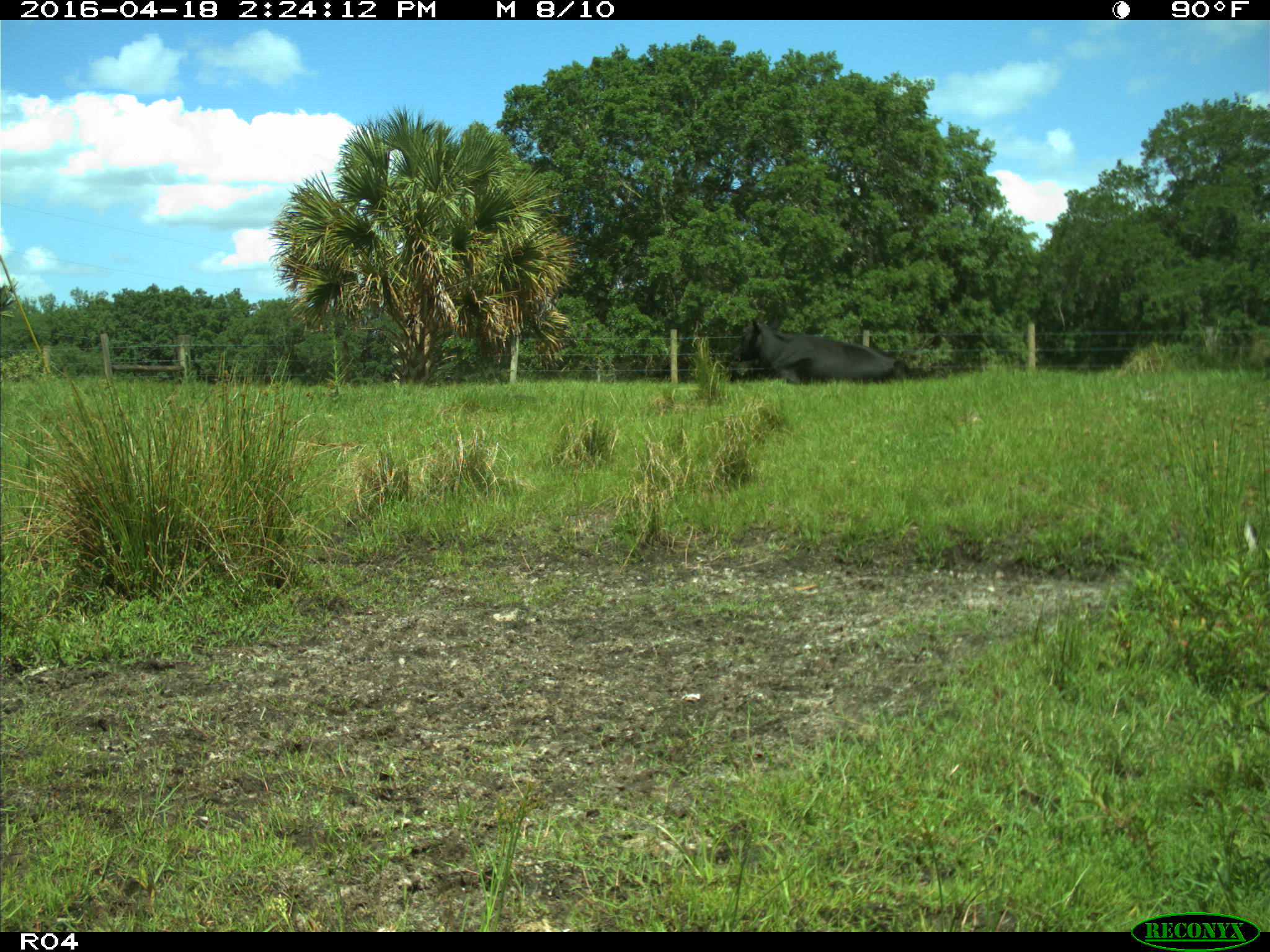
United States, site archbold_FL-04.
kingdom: Animalia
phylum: Chordata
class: Mammalia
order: Artiodactyla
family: Bovidae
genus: Bos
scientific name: Bos taurus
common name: domestic cow